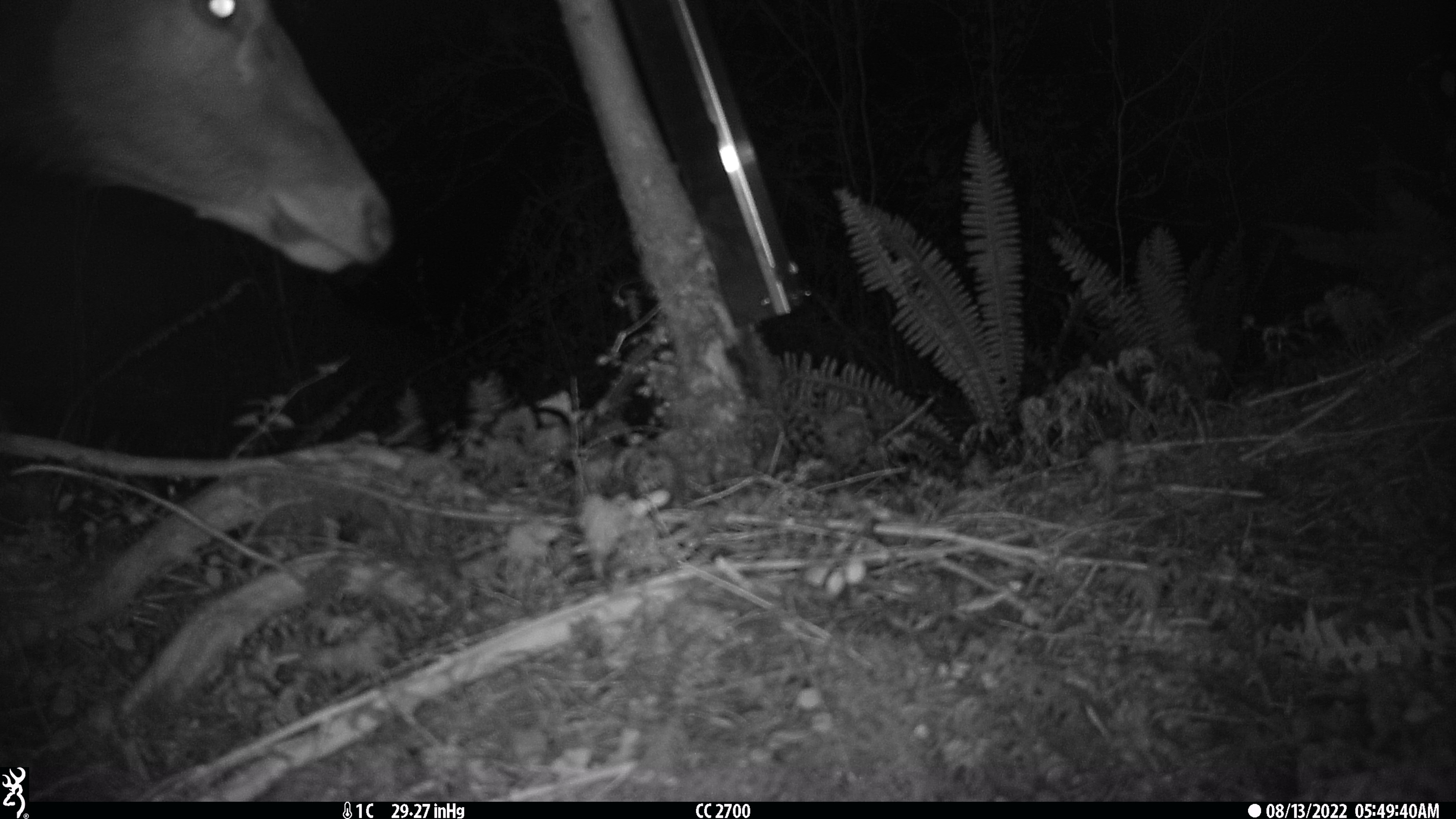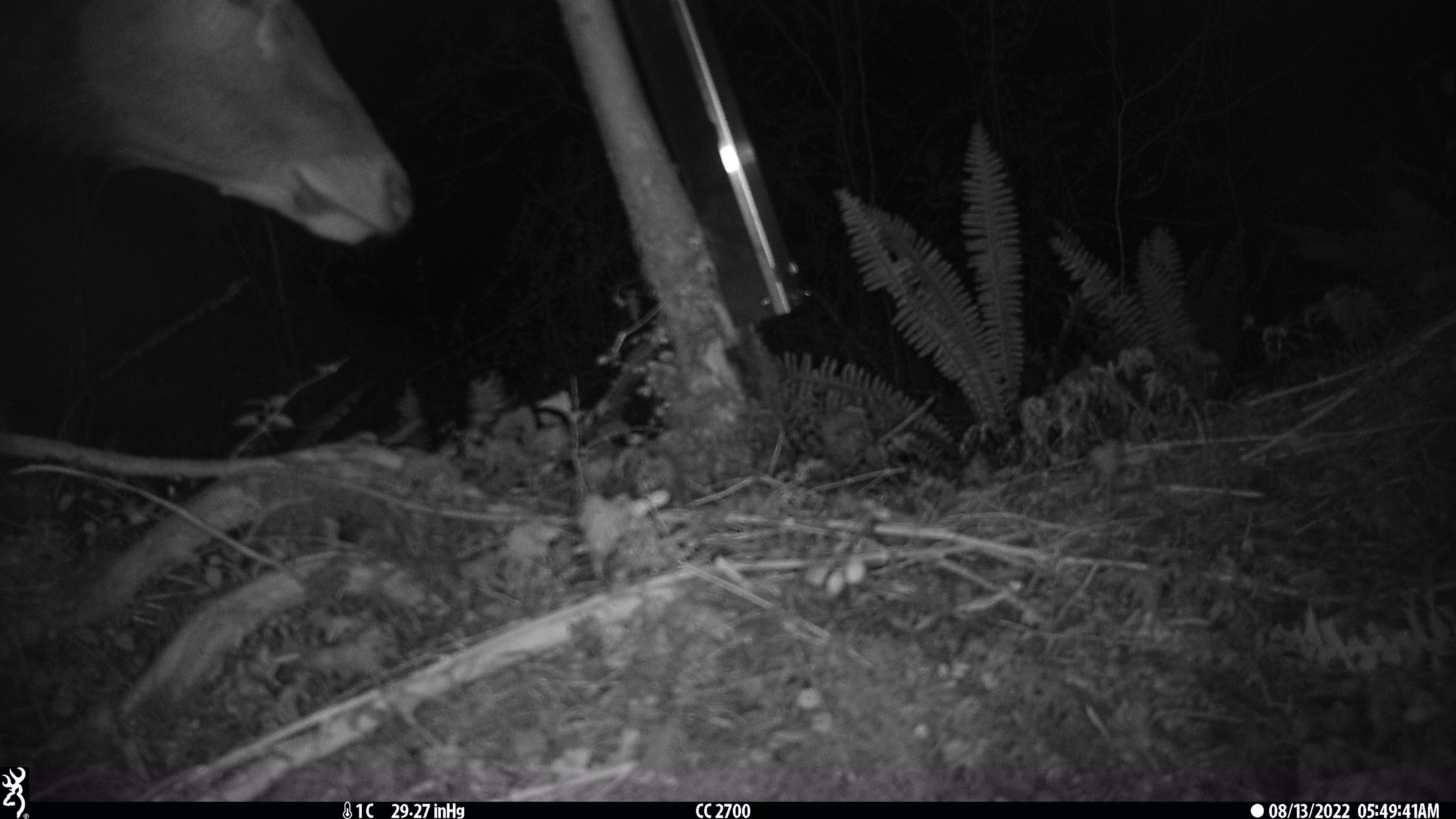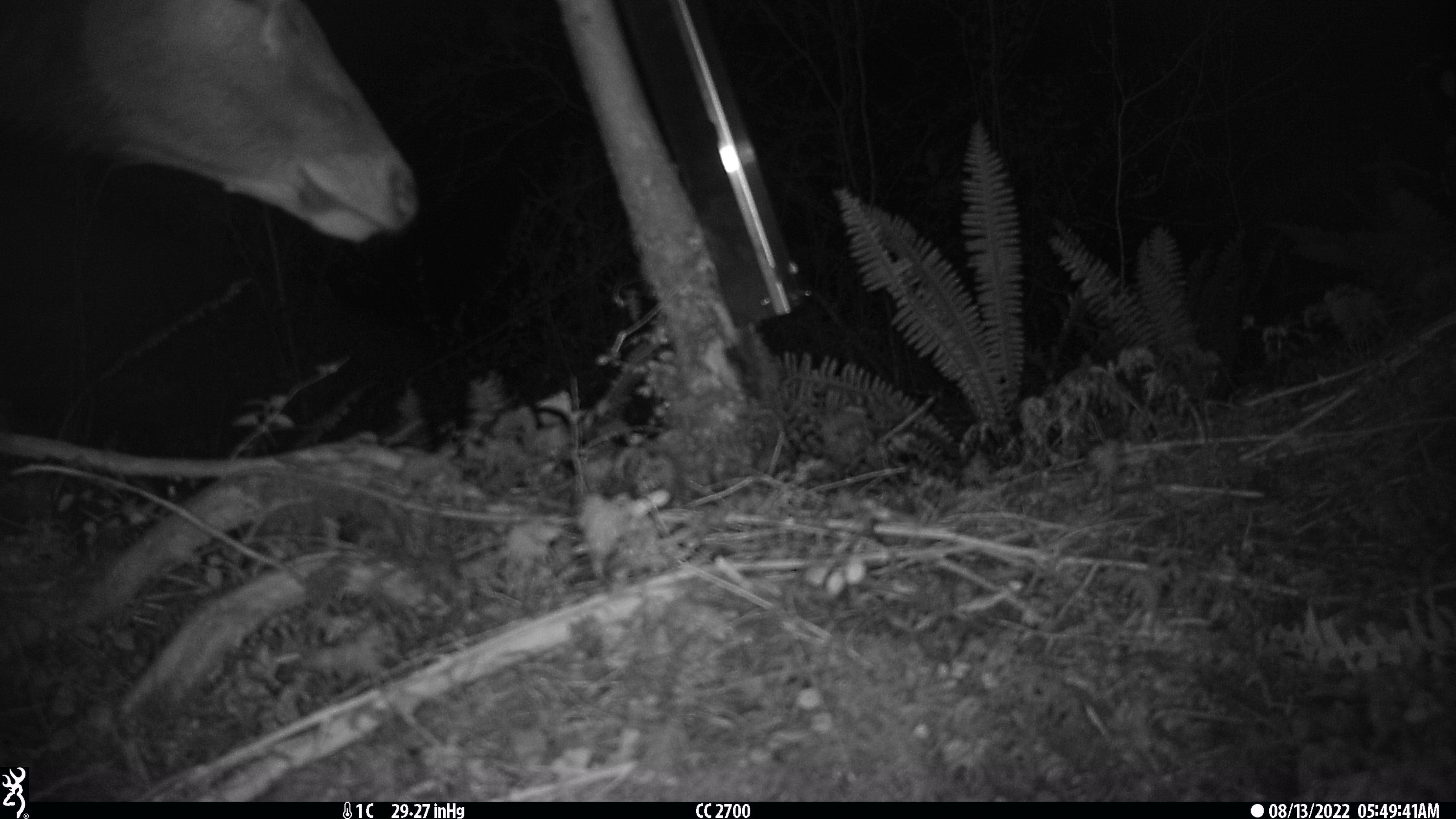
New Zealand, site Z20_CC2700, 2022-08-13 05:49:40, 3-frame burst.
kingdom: Animalia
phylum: Chordata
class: Mammalia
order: Artiodactyla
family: Cervidae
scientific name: Cervidae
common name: deer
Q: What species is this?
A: Deer (Cervidae).